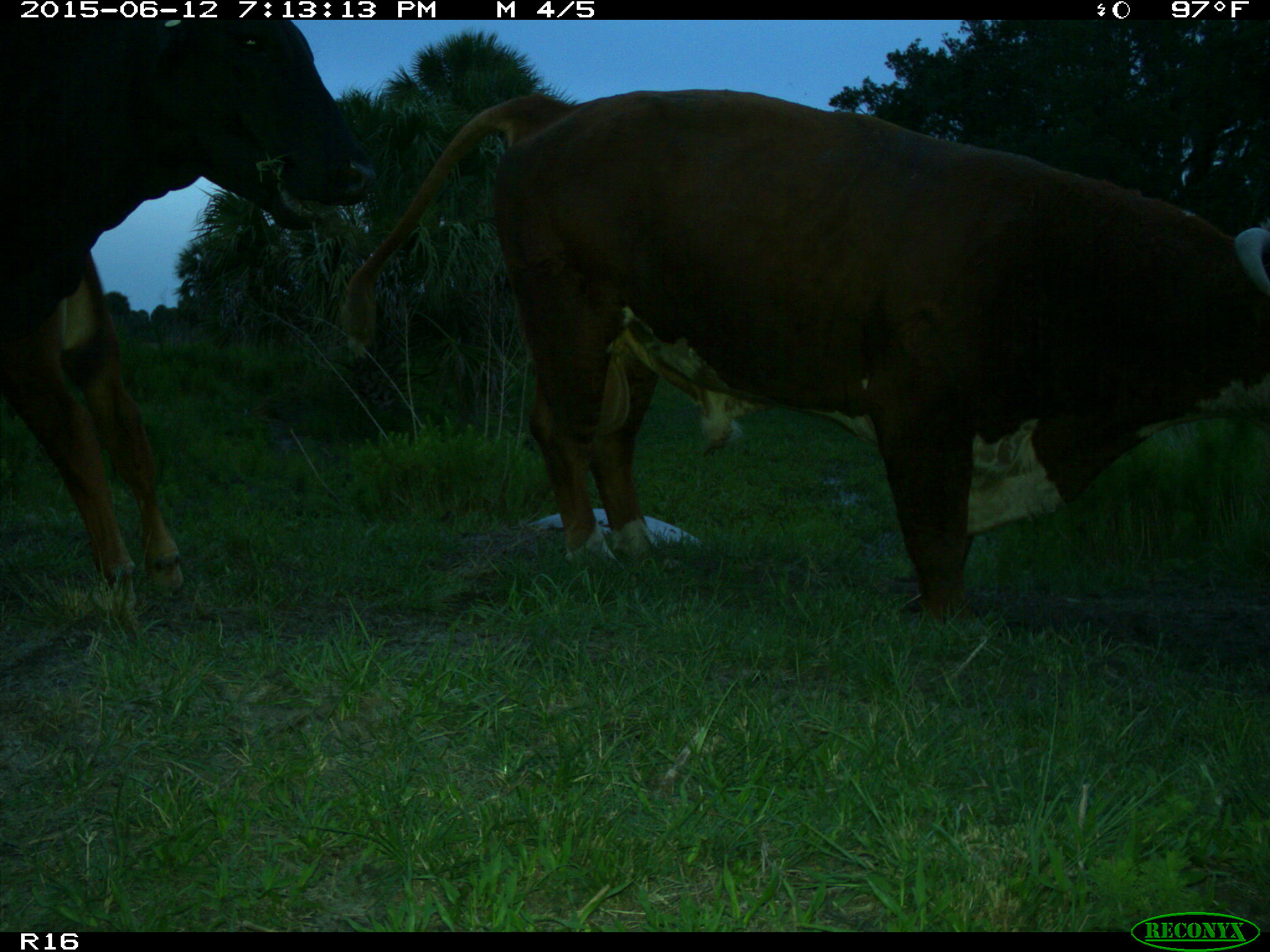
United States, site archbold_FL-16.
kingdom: Animalia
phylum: Chordata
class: Mammalia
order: Artiodactyla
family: Bovidae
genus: Bos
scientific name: Bos taurus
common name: domestic cow